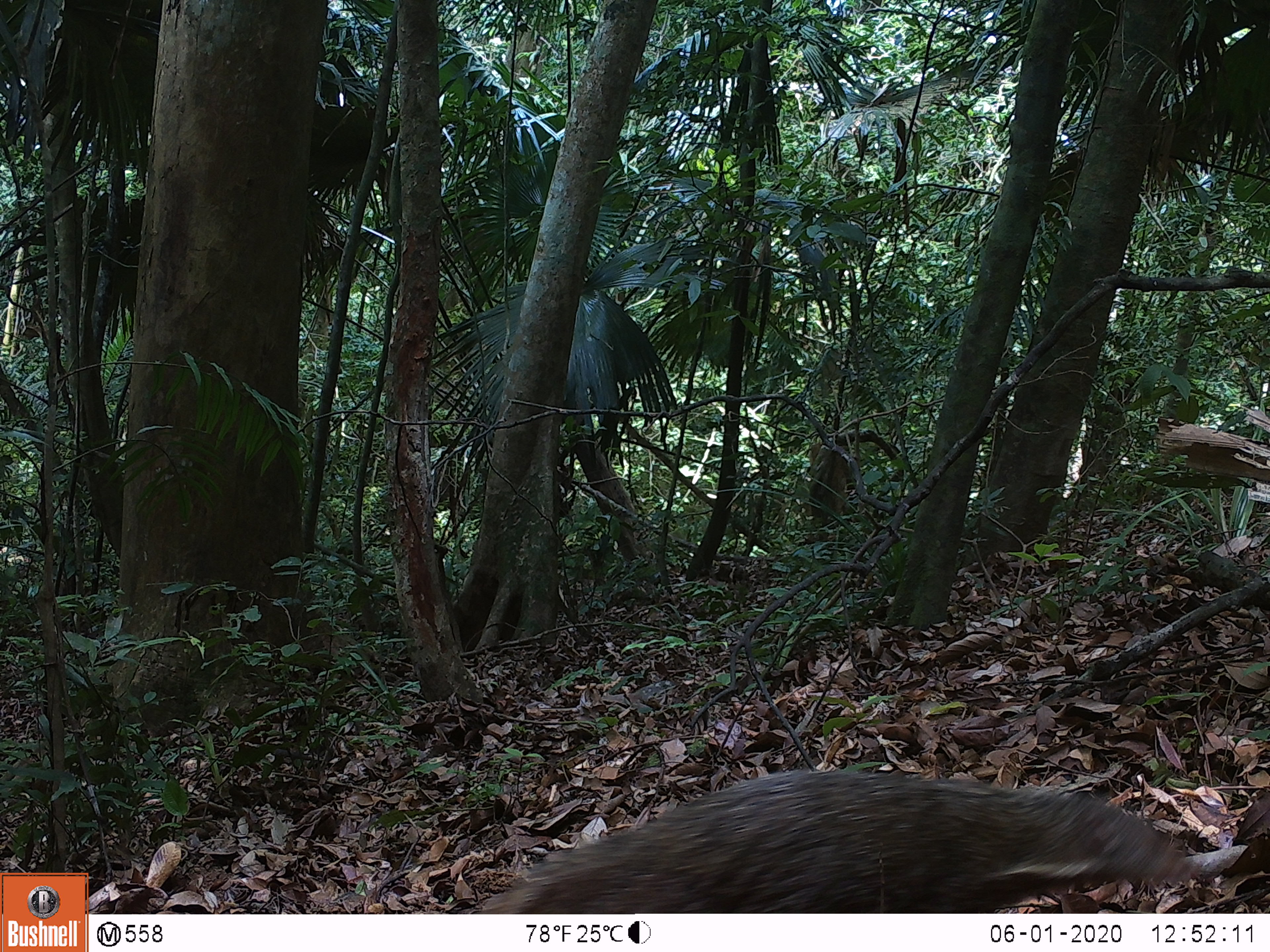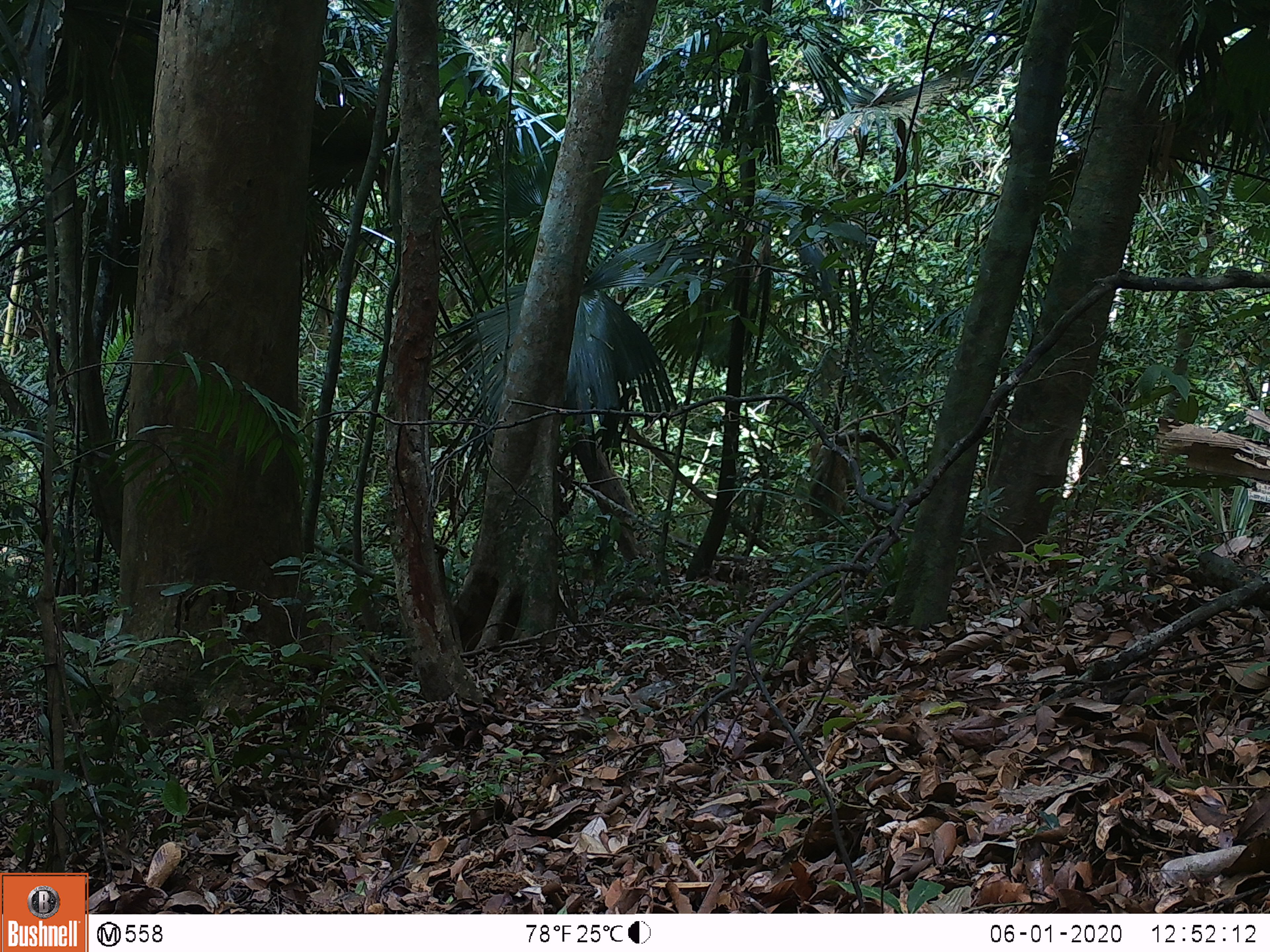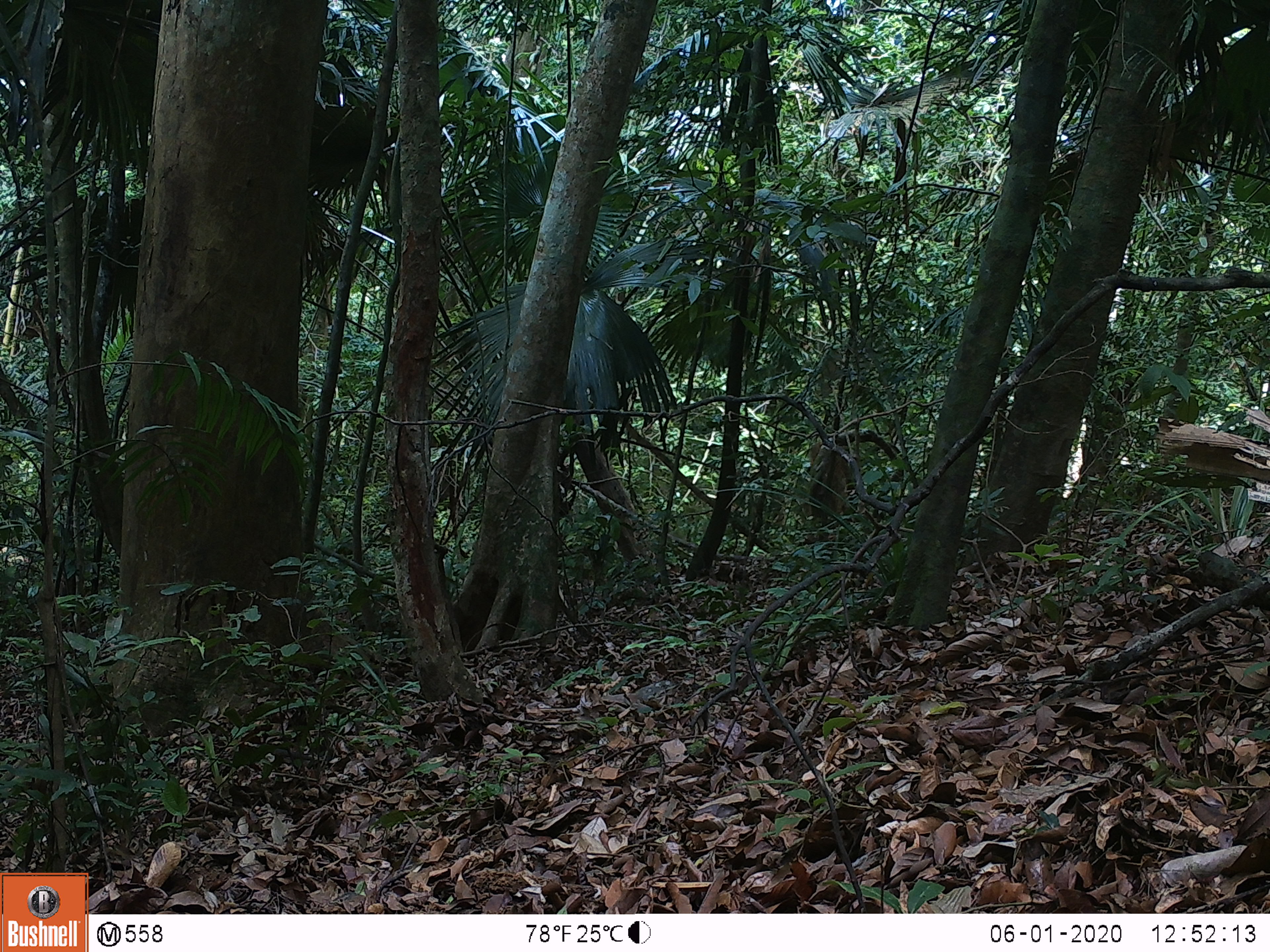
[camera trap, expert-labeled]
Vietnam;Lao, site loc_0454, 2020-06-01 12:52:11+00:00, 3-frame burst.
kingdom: Animalia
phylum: Chordata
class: Mammalia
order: Carnivora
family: Herpestidae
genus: Urva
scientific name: Urva urva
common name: crab-eating mongoose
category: crab eating mongoose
Crab eating mongoose (crab-eating mongoose) (Urva urva). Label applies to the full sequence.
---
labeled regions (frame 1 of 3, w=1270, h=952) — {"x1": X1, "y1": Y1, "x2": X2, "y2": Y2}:
crab eating mongoose: {"x1": 474, "y1": 765, "x2": 1199, "y2": 912}